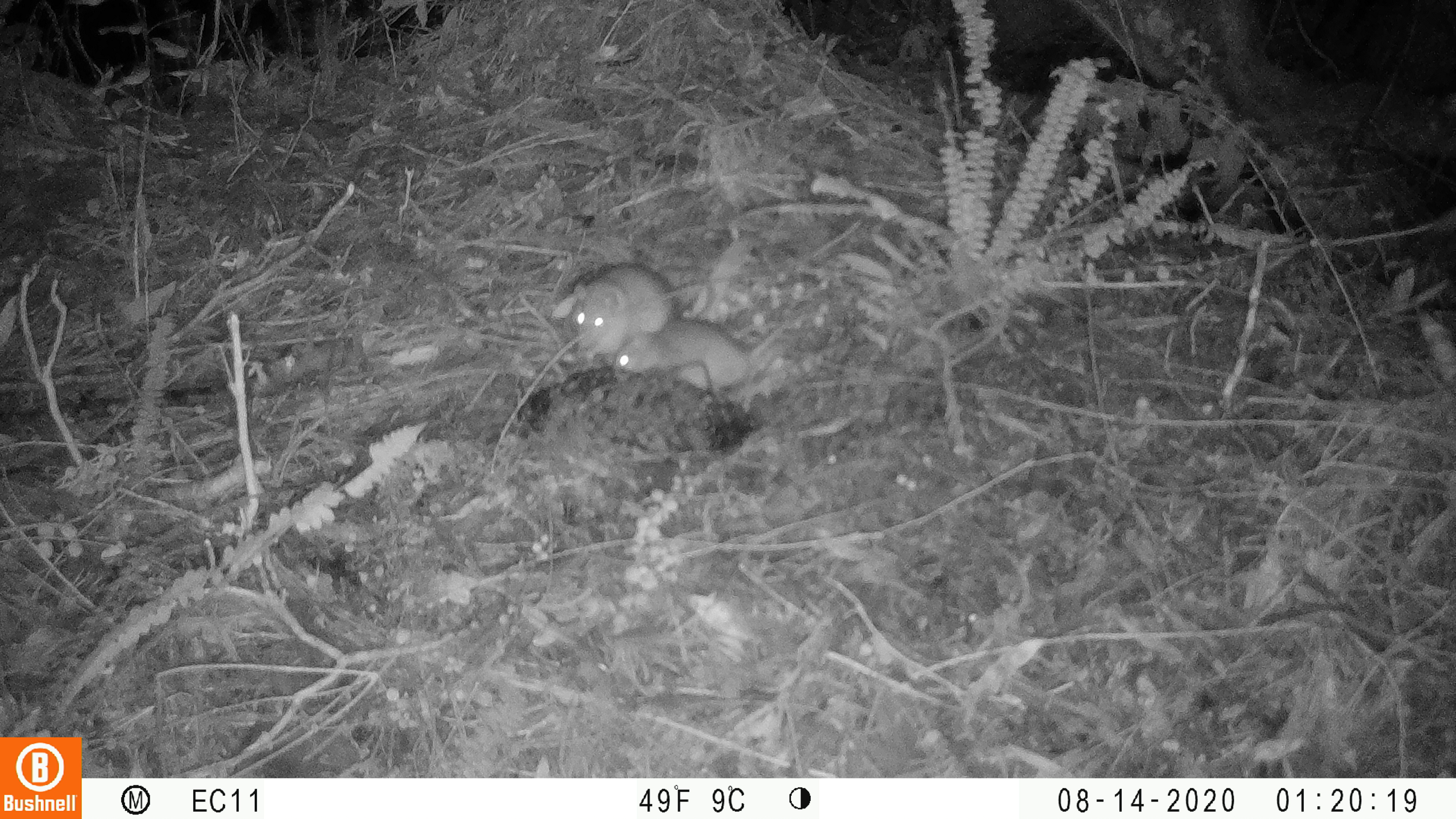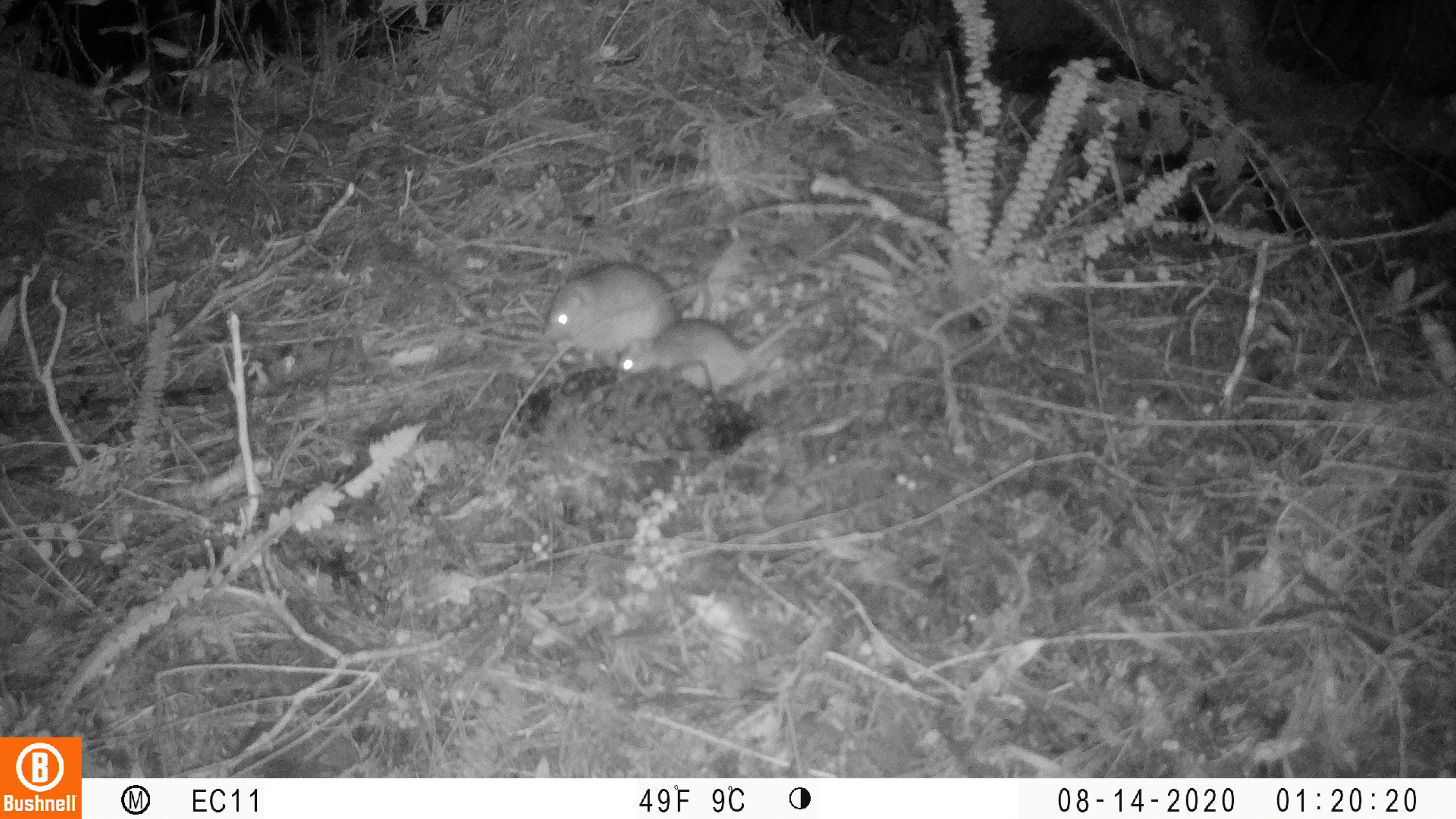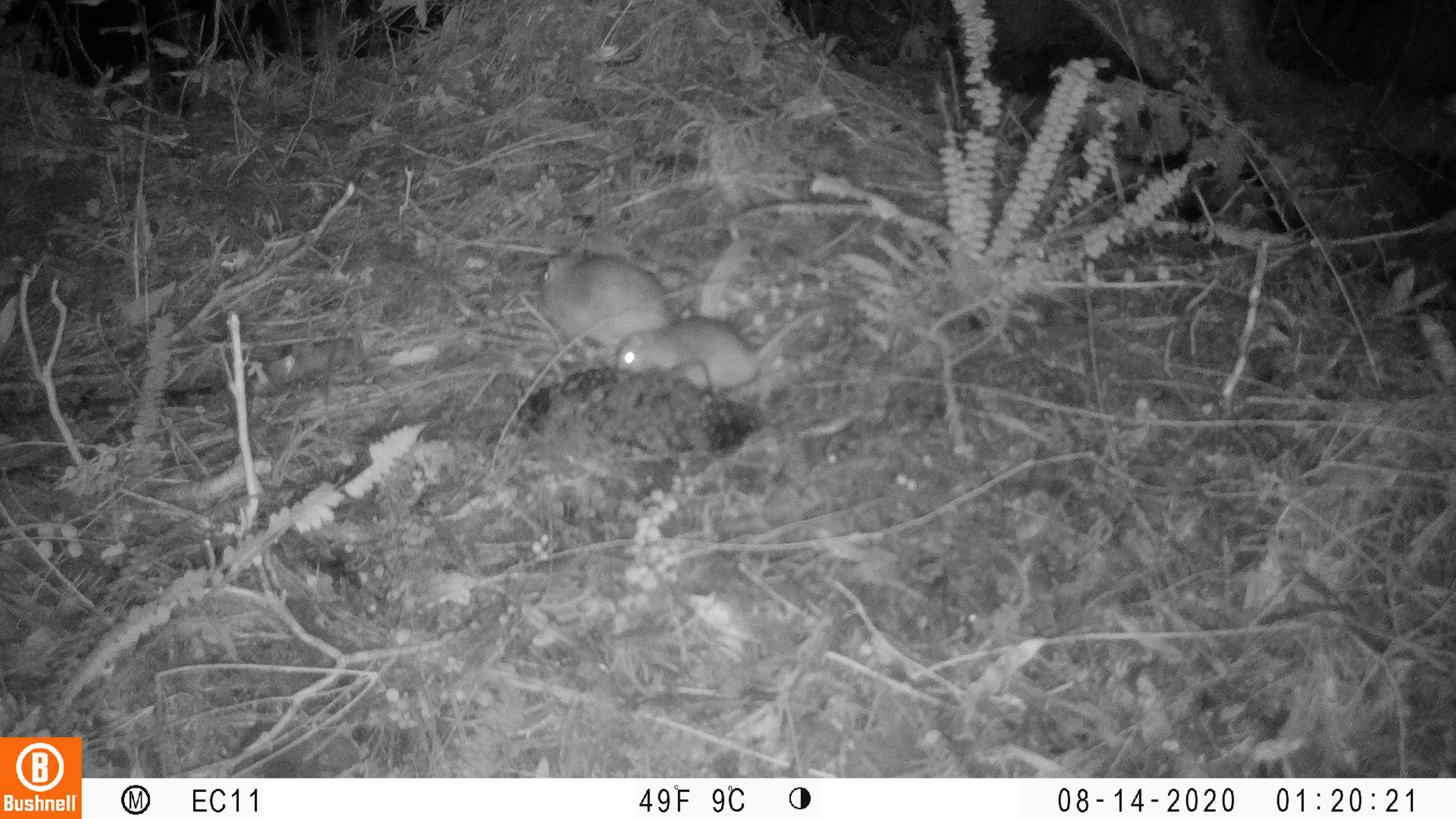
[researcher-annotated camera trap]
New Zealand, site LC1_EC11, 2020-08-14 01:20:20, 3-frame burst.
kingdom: Animalia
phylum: Chordata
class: Mammalia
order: Rodentia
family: Muridae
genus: Rattus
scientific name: Rattus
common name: rat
Rat (Rattus).